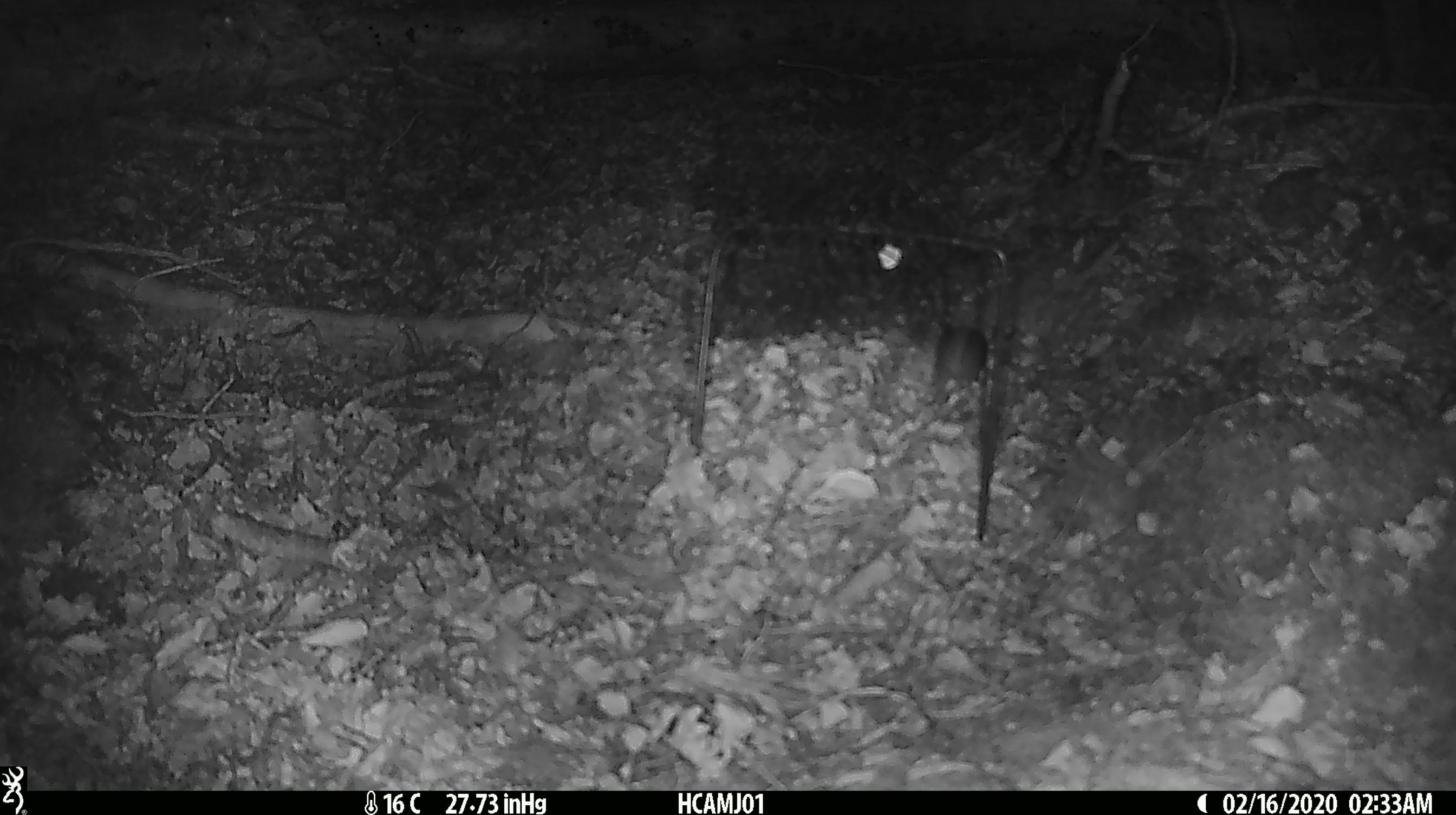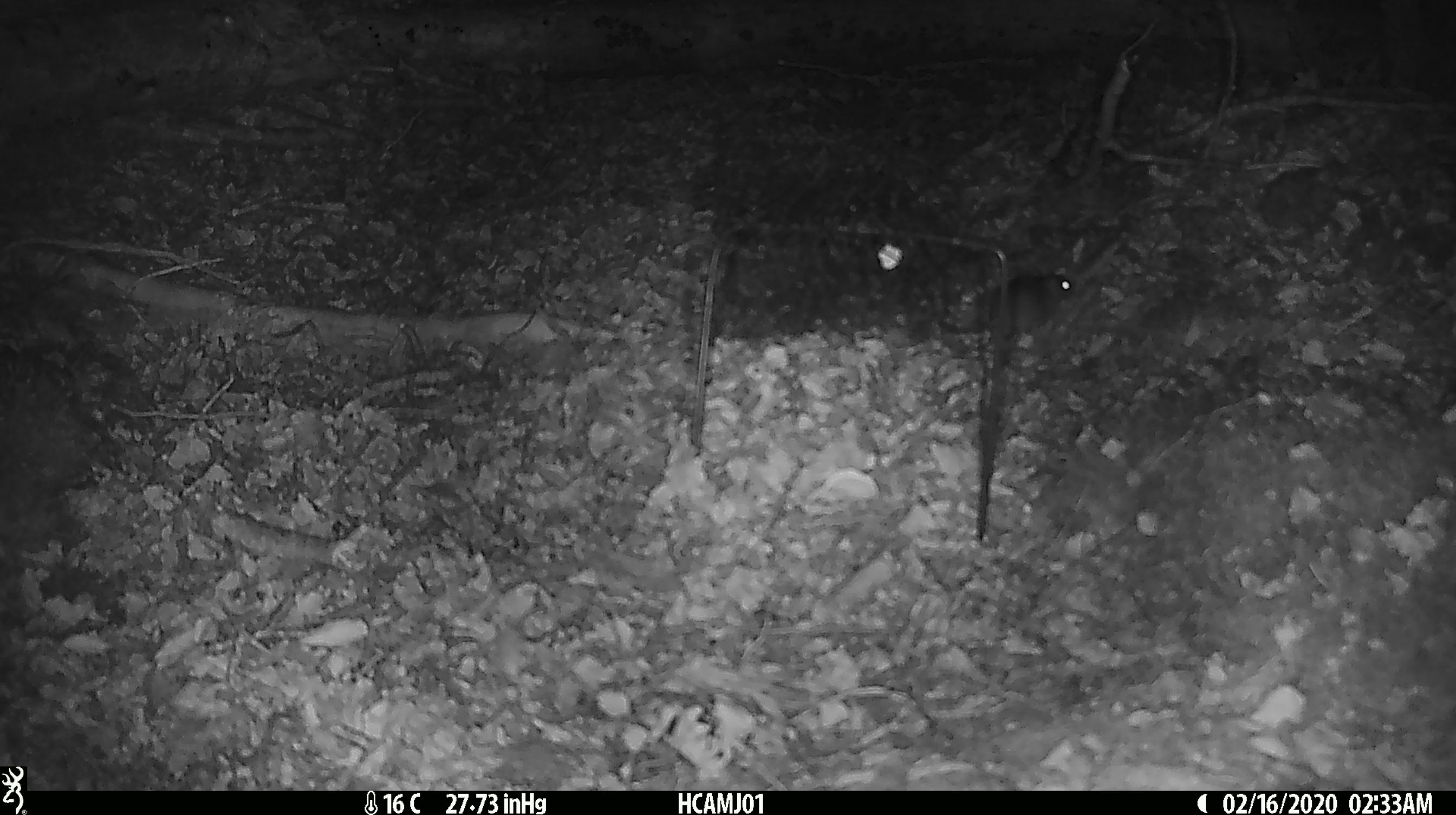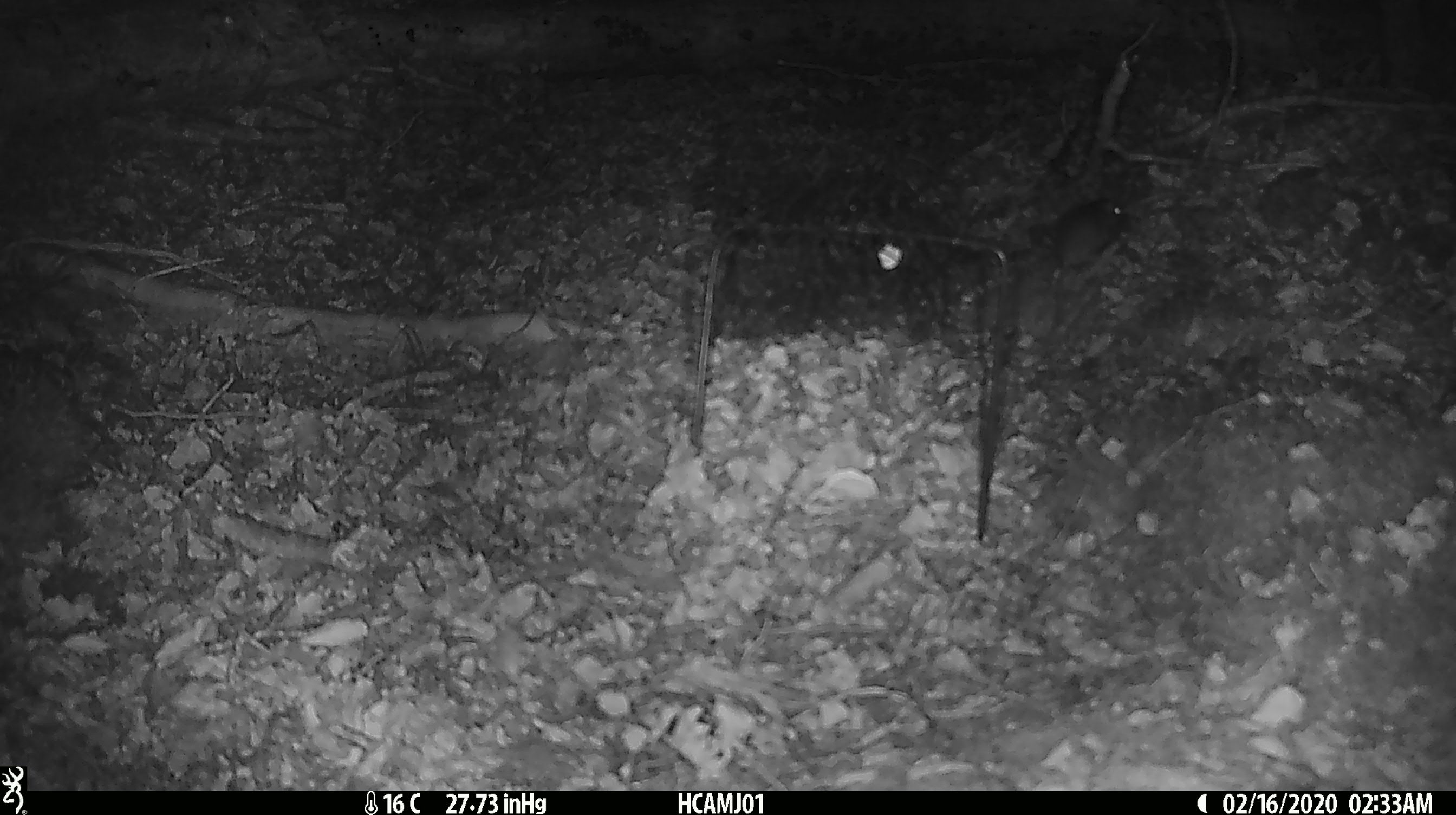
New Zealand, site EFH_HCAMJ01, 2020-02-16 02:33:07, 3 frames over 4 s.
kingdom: Animalia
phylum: Chordata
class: Mammalia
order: Rodentia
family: Muridae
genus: Mus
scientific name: Mus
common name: mouse